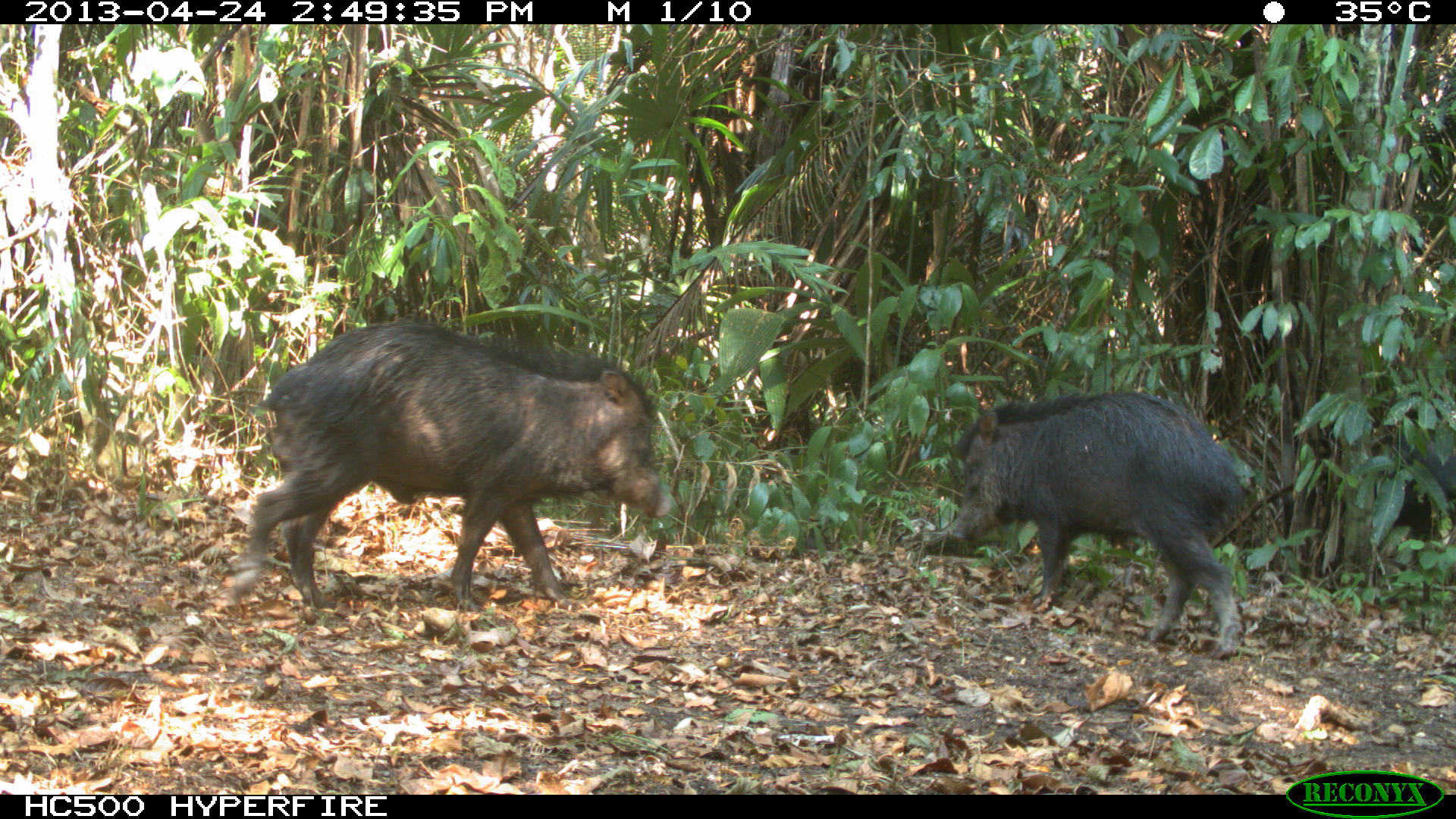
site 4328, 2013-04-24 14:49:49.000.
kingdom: Animalia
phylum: Chordata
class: Mammalia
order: Artiodactyla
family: Tayassuidae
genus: Tayassu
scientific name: Tayassu pecari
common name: white-lipped peccary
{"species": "Tayassu pecari (white-lipped peccary)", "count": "10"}